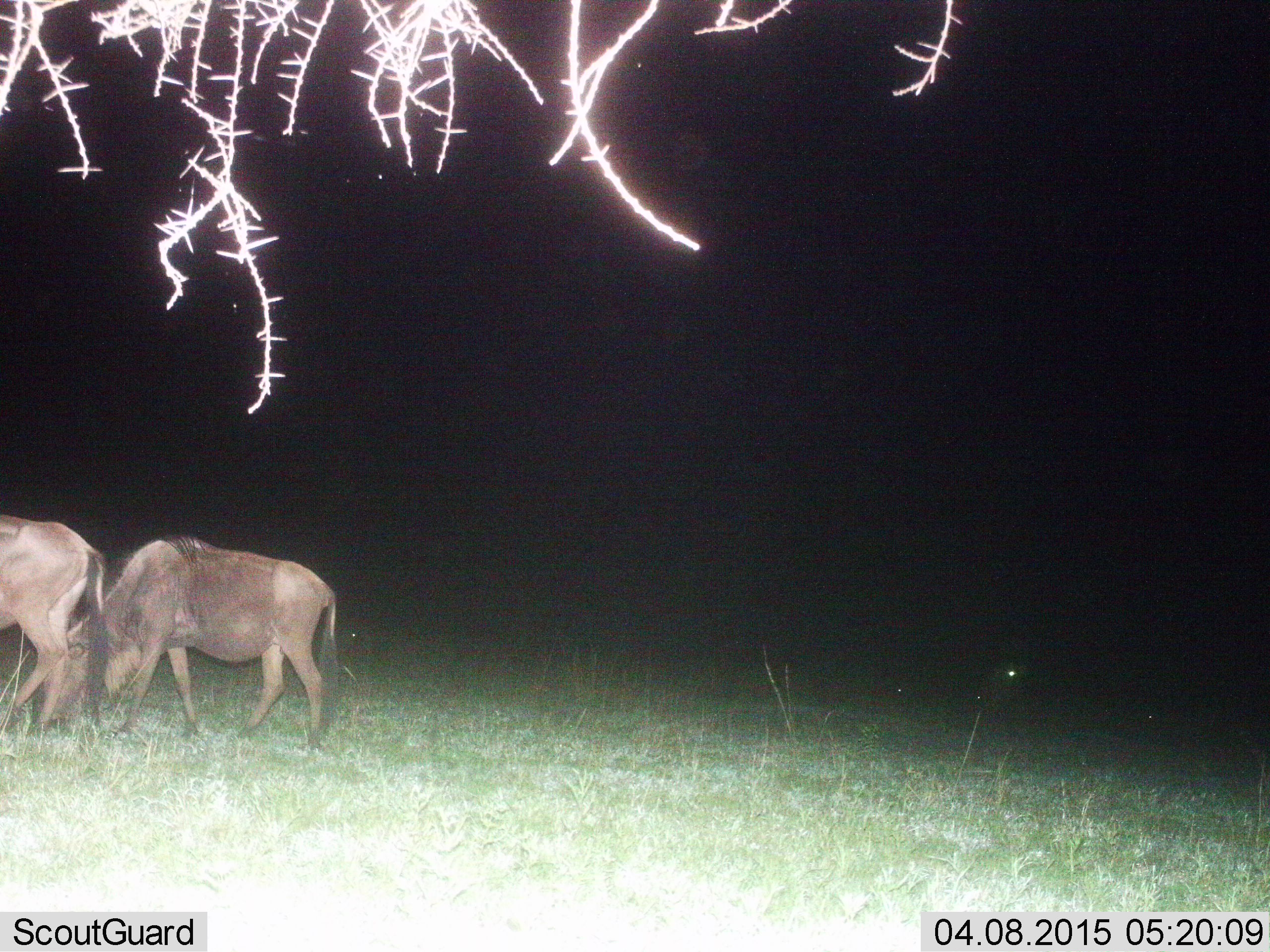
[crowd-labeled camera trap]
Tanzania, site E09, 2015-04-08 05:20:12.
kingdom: Animalia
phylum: Chordata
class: Mammalia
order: Artiodactyla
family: Bovidae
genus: Connochaetes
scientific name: Connochaetes taurinus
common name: blue wildebeest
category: wildebeest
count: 2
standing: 36%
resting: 9%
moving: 27%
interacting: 0%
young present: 0%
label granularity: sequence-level